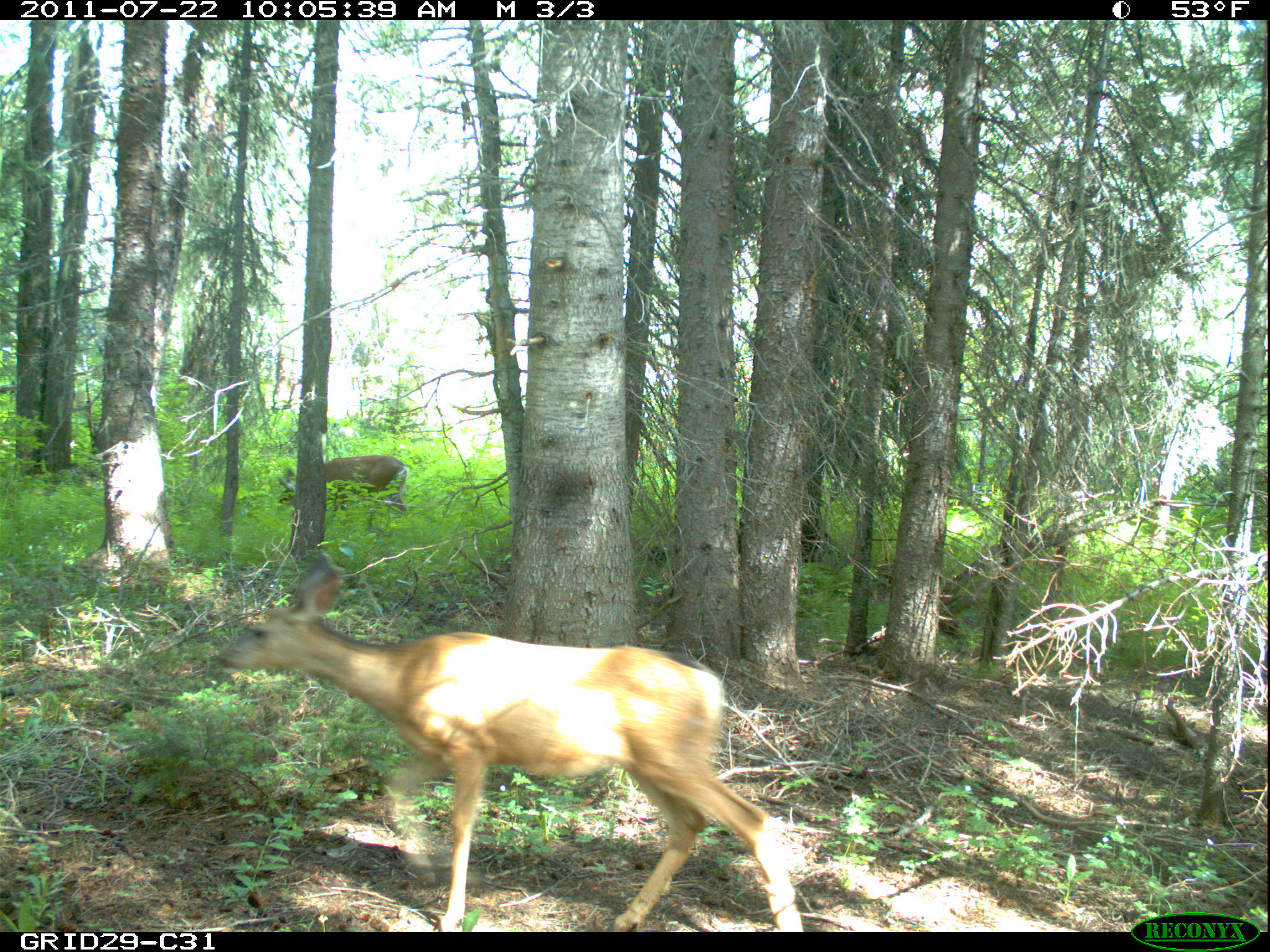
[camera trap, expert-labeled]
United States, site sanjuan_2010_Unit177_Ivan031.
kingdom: Animalia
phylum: Chordata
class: Mammalia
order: Artiodactyla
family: Cervidae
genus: Odocoileus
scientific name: Odocoileus hemionus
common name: mule deer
Odocoileus hemionus (mule deer).